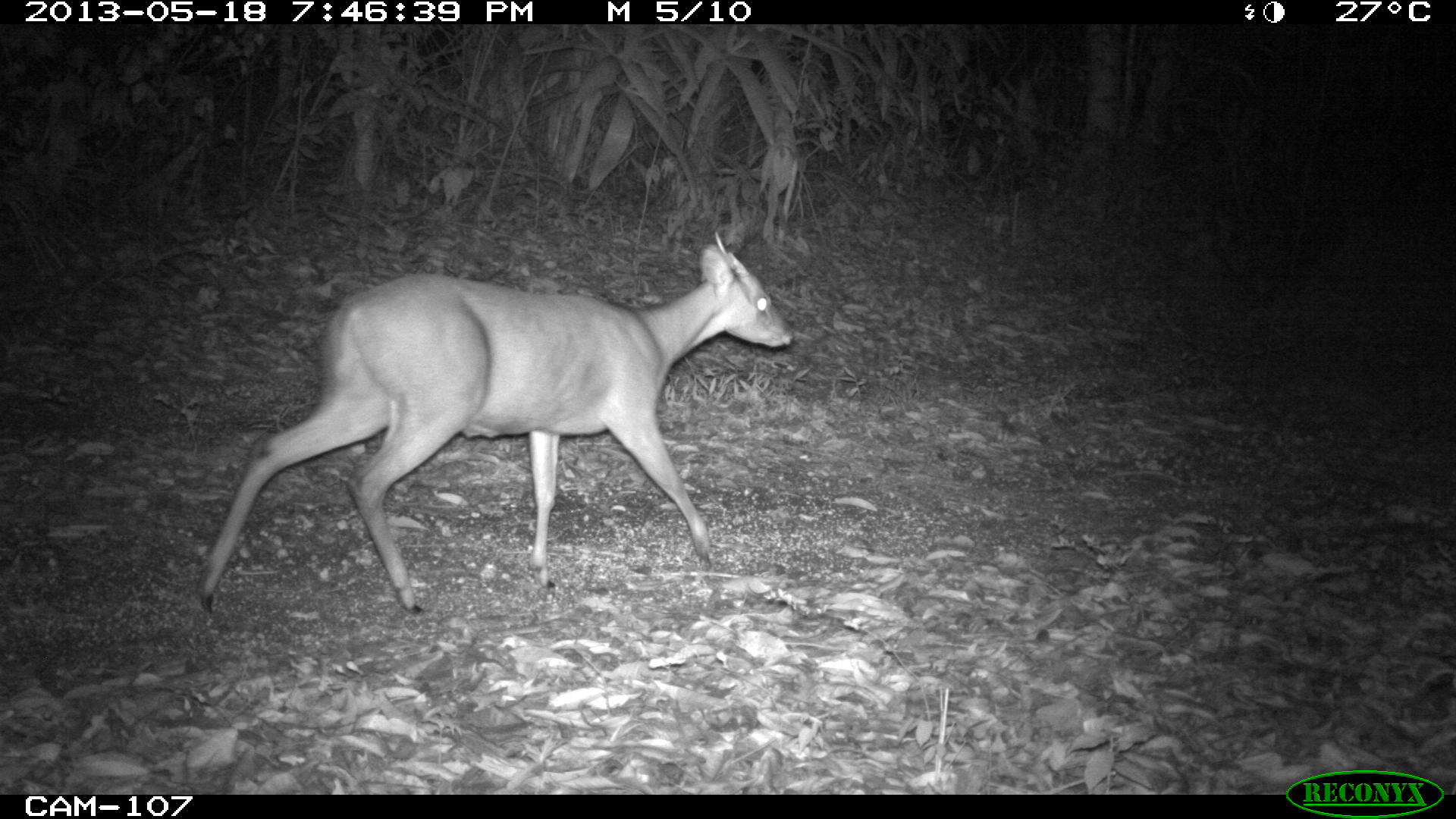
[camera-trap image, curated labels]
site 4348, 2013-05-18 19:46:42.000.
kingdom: Animalia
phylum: Chordata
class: Mammalia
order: Artiodactyla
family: Cervidae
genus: Mazama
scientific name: Mazama temama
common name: central american red brocket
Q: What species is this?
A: Mazama temama (central american red brocket).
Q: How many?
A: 1.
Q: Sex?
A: Male.